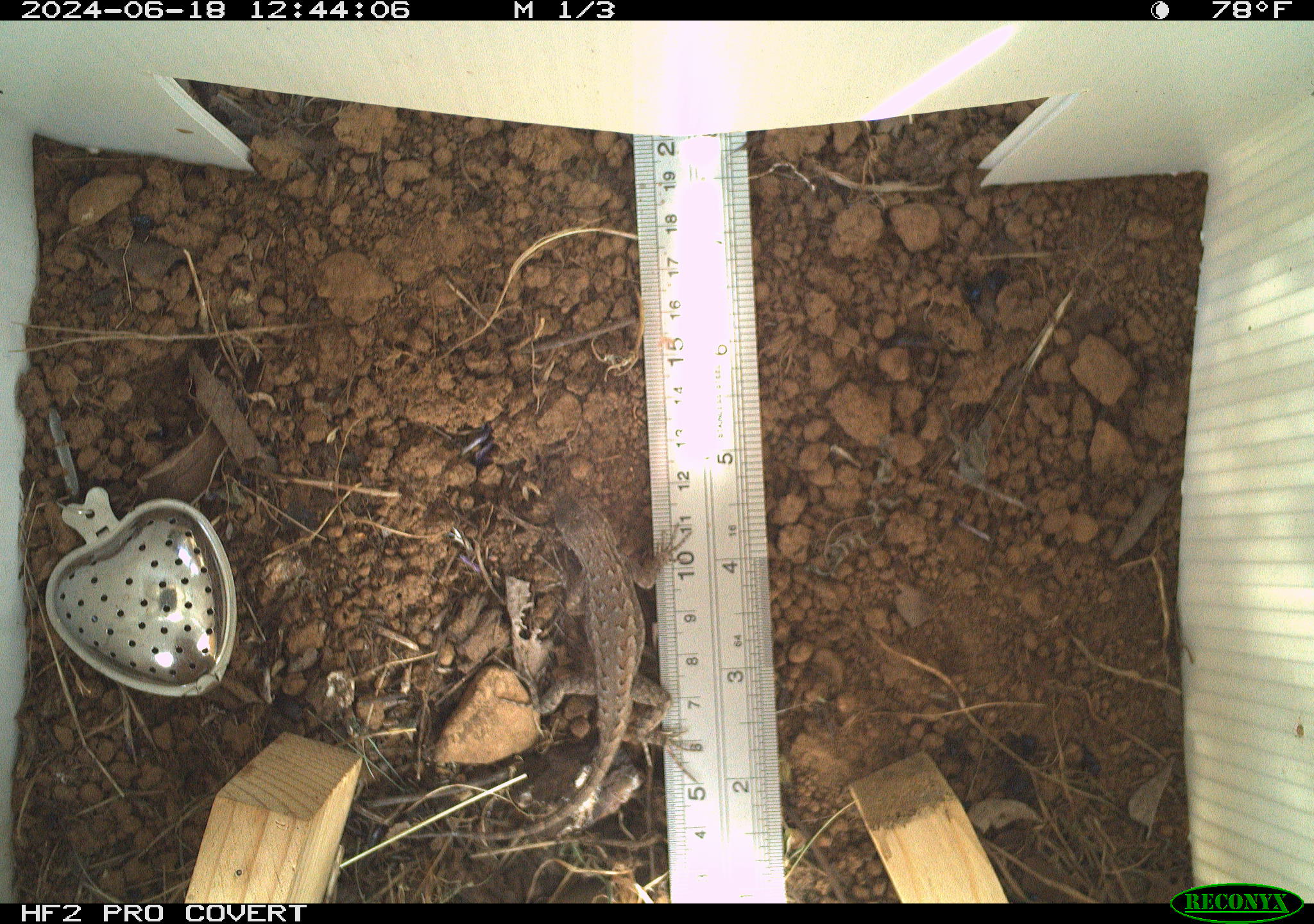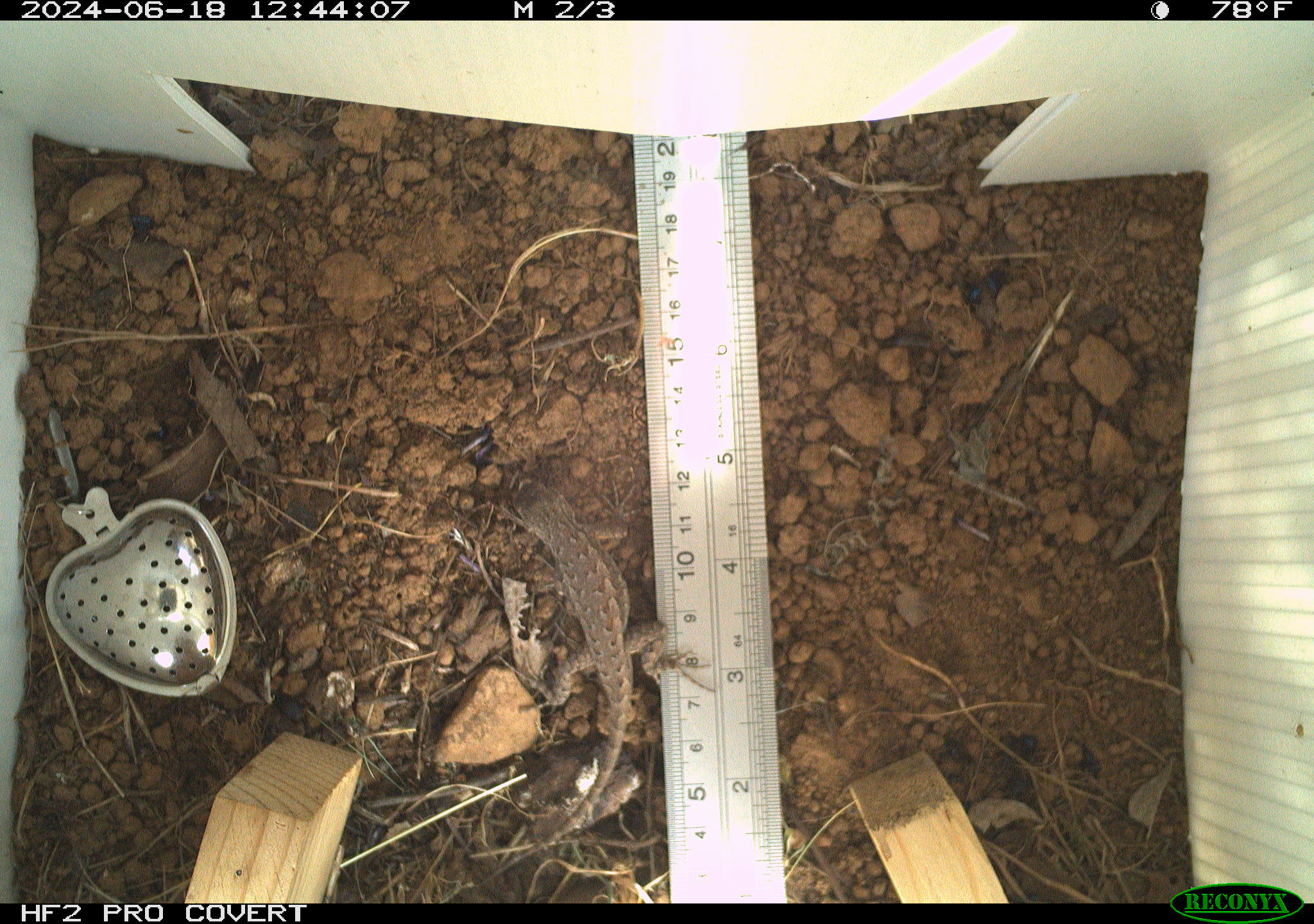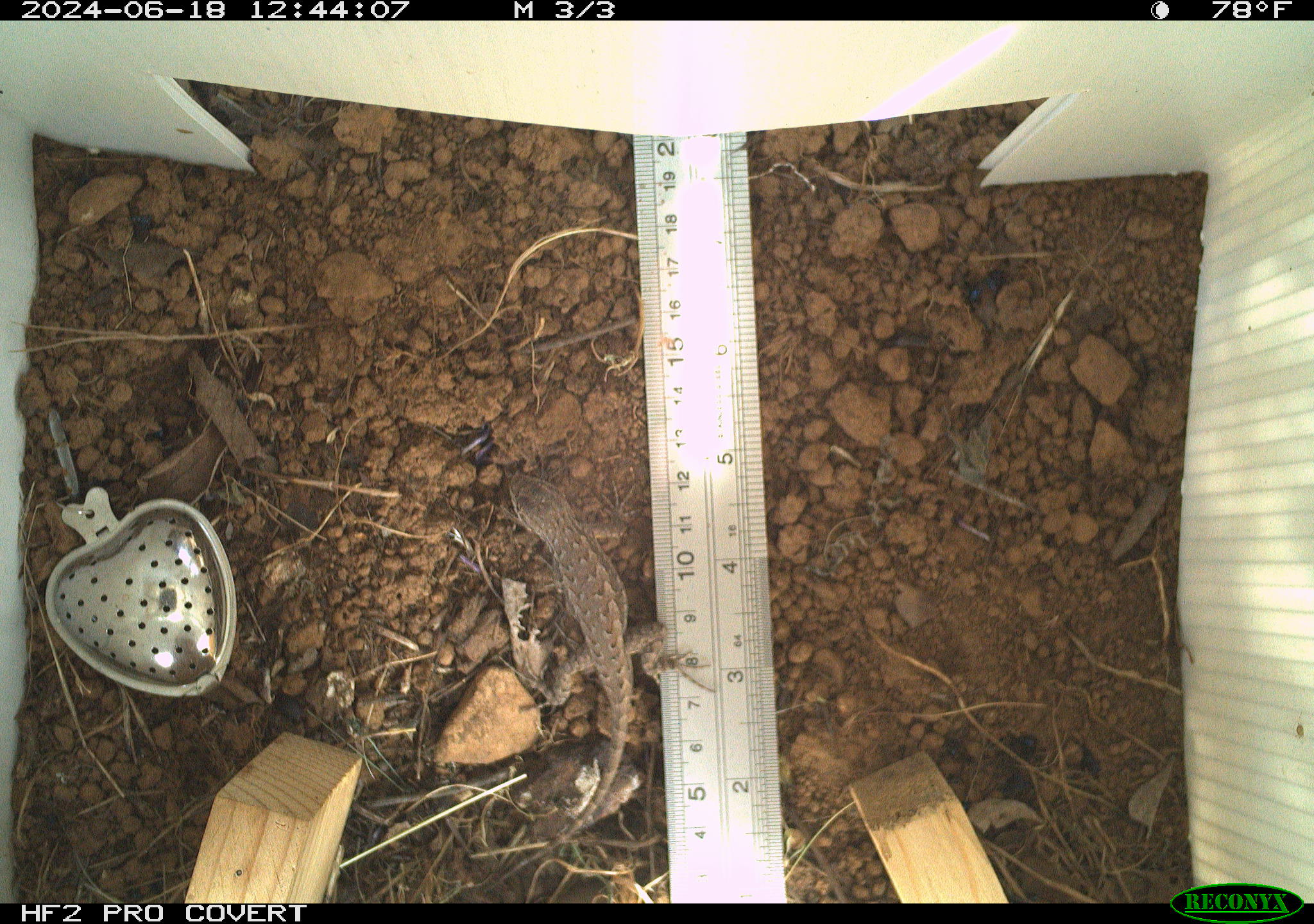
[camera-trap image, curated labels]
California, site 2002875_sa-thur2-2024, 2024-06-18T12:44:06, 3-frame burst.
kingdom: Animalia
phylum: Chordata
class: Reptilia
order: Squamata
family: Phrynosomatidae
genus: Sceloporus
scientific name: Sceloporus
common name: spiny lizards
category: sceloporus species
Sceloporus species (spiny lizards) (Sceloporus).